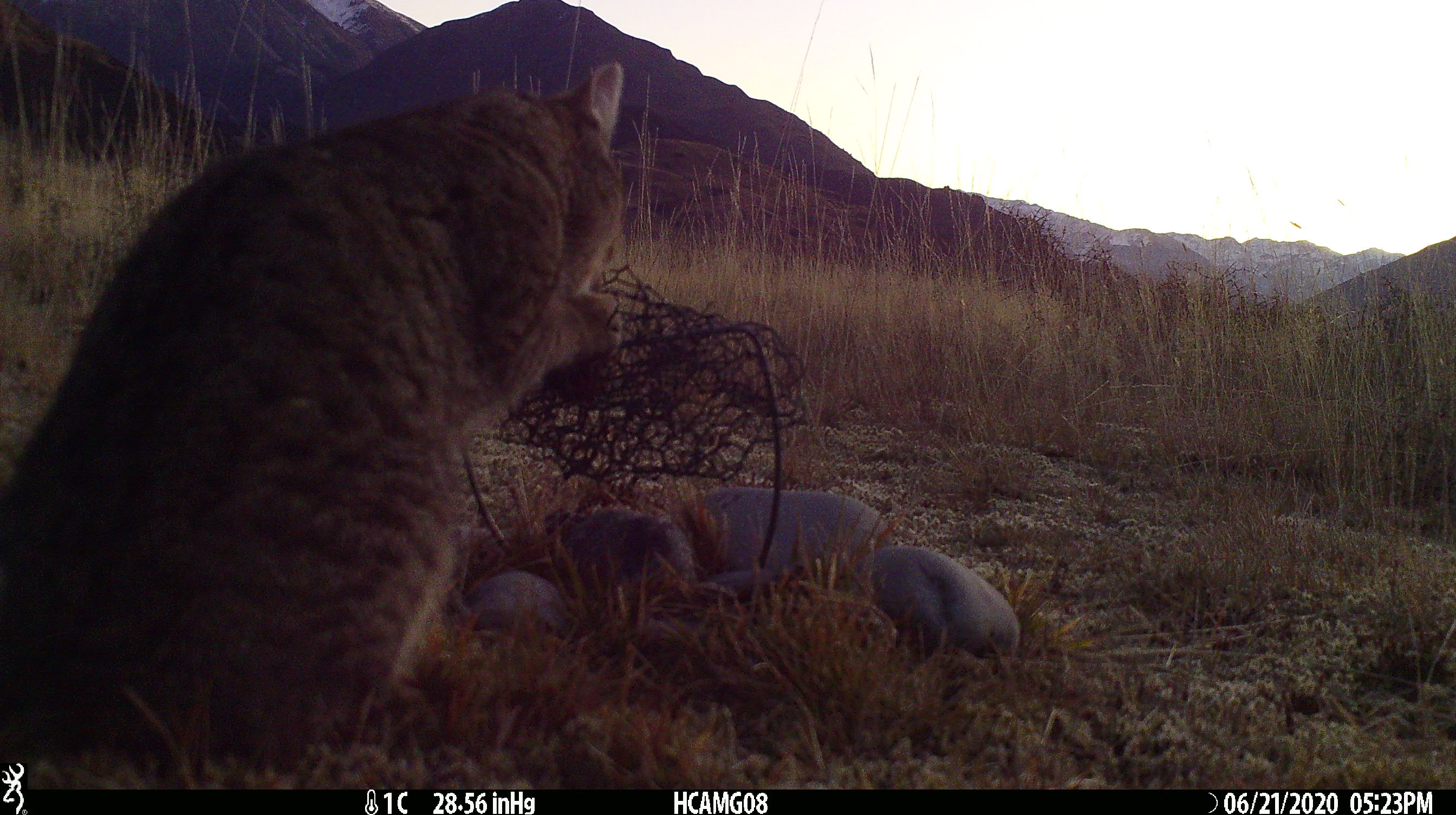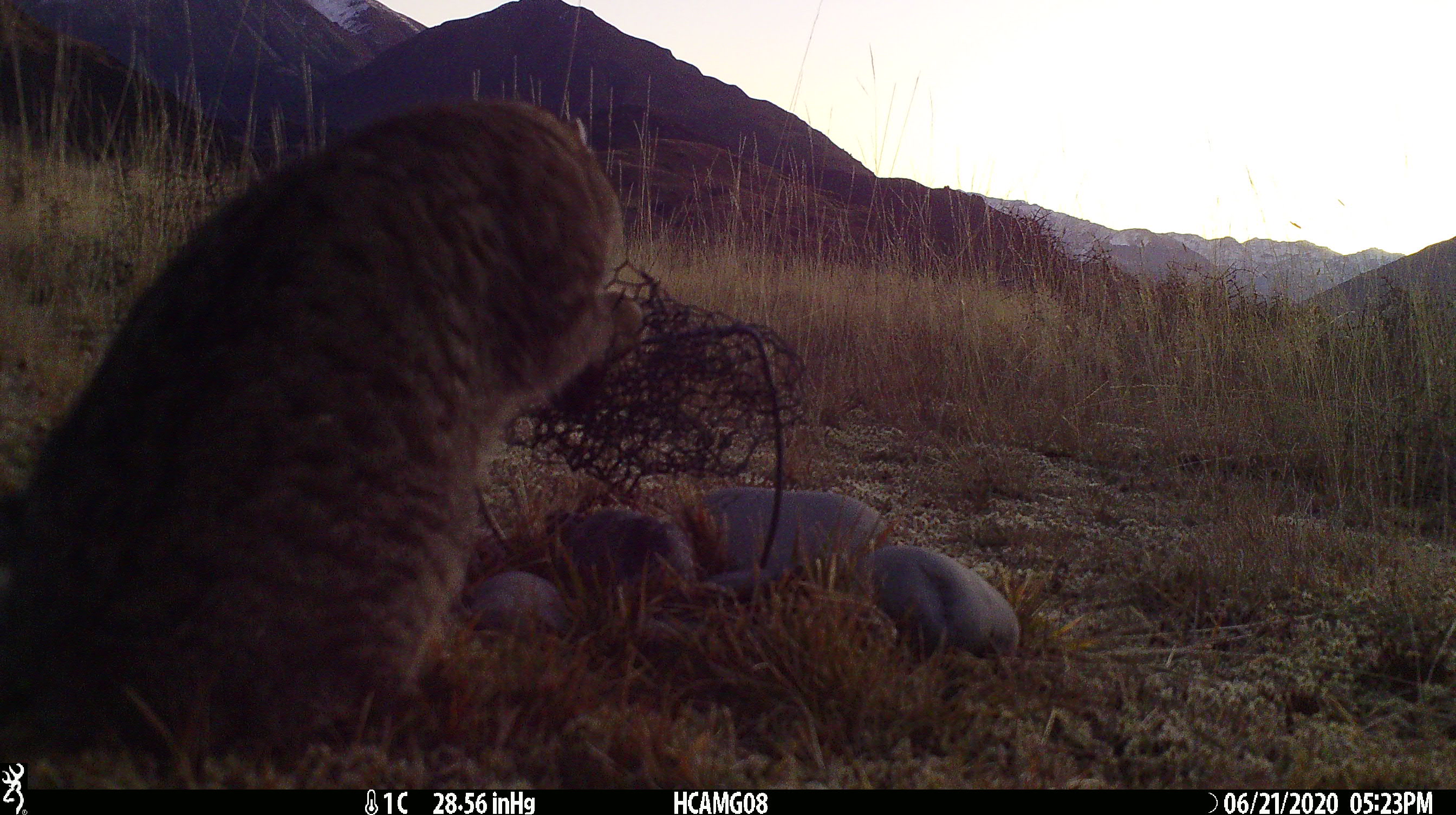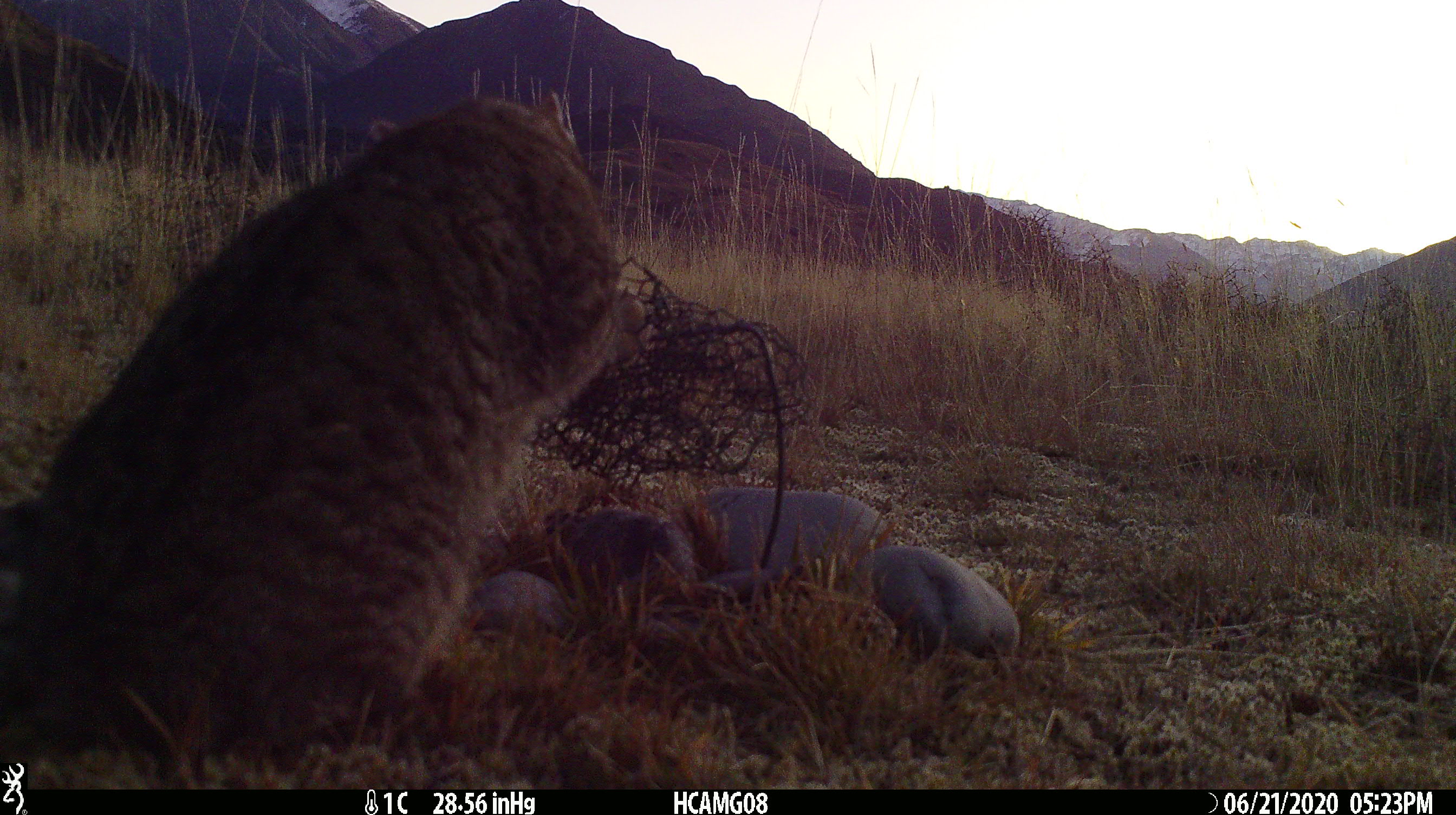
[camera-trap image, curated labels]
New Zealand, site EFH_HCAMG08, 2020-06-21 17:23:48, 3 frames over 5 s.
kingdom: Animalia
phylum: Chordata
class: Mammalia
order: Carnivora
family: Felidae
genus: Felis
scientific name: Felis catus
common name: domestic cat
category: cat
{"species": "cat (domestic cat) (Felis catus)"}